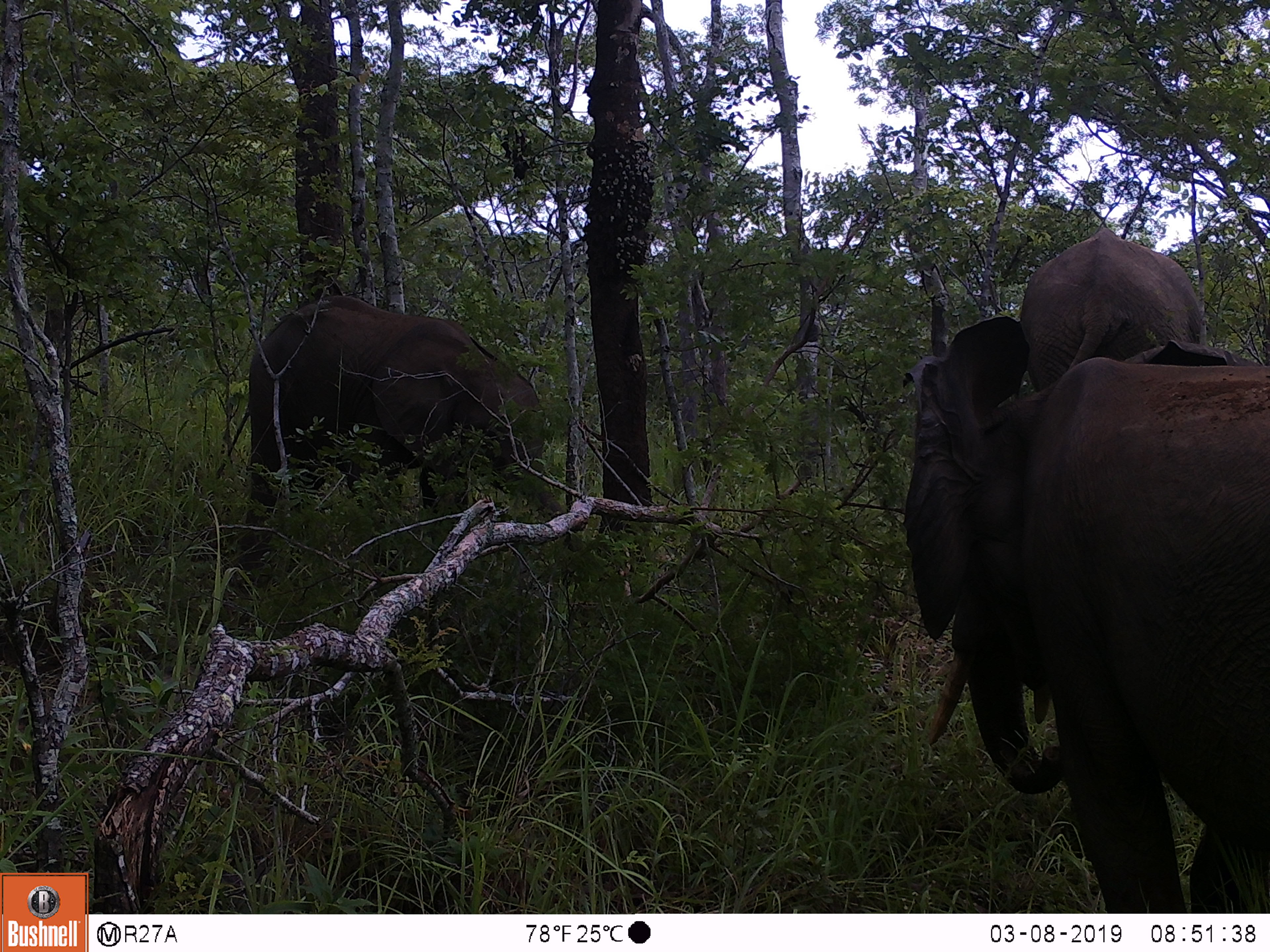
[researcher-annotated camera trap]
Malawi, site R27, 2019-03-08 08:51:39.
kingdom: Animalia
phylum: Chordata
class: Mammalia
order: Proboscidea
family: Elephantidae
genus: Loxodonta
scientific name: Loxodonta africana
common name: african savanna elephant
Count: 3.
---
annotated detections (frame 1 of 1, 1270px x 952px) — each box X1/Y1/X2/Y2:
african savanna elephant: 880/280/1270/910; 224/275/573/595; 991/213/1212/388